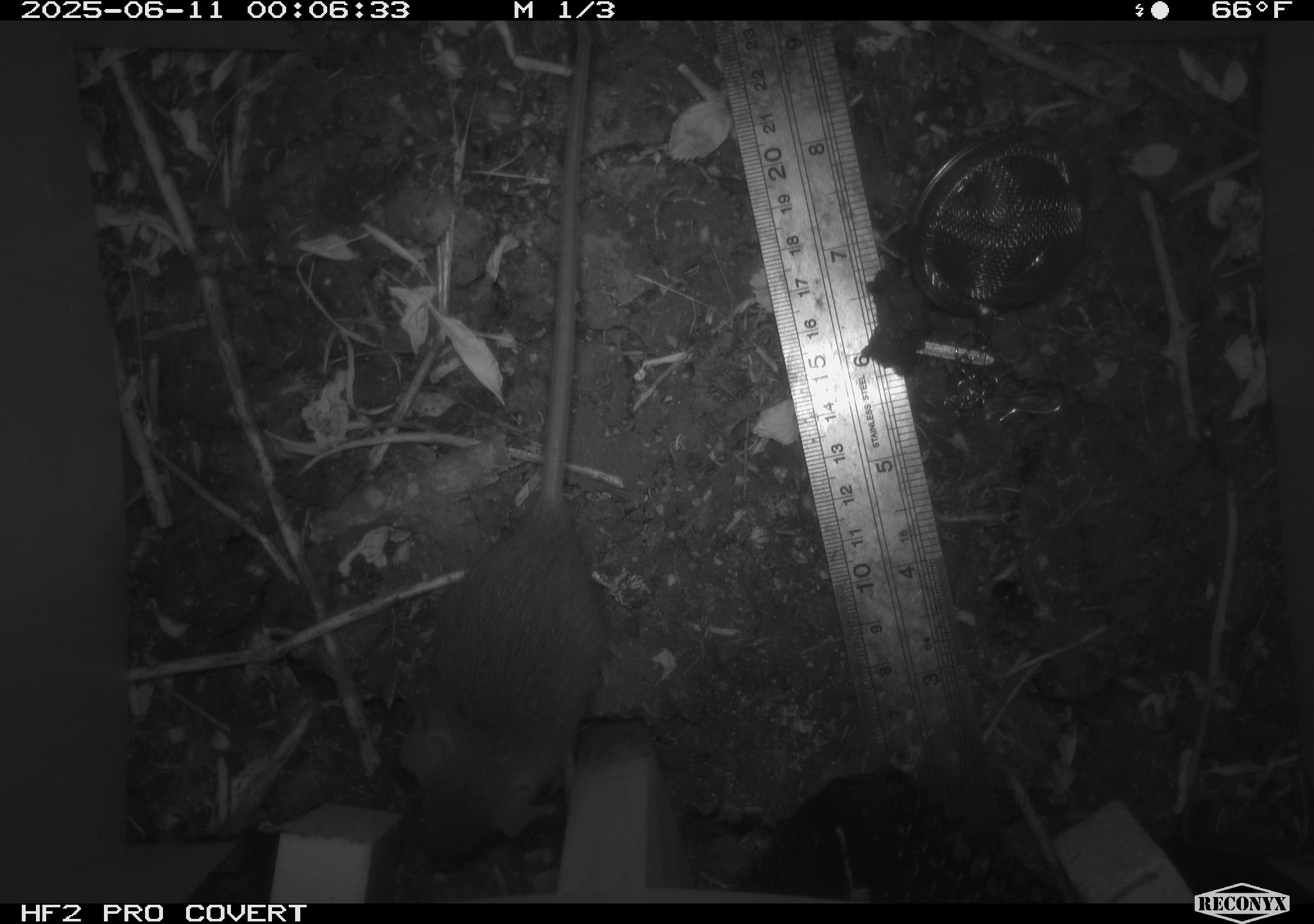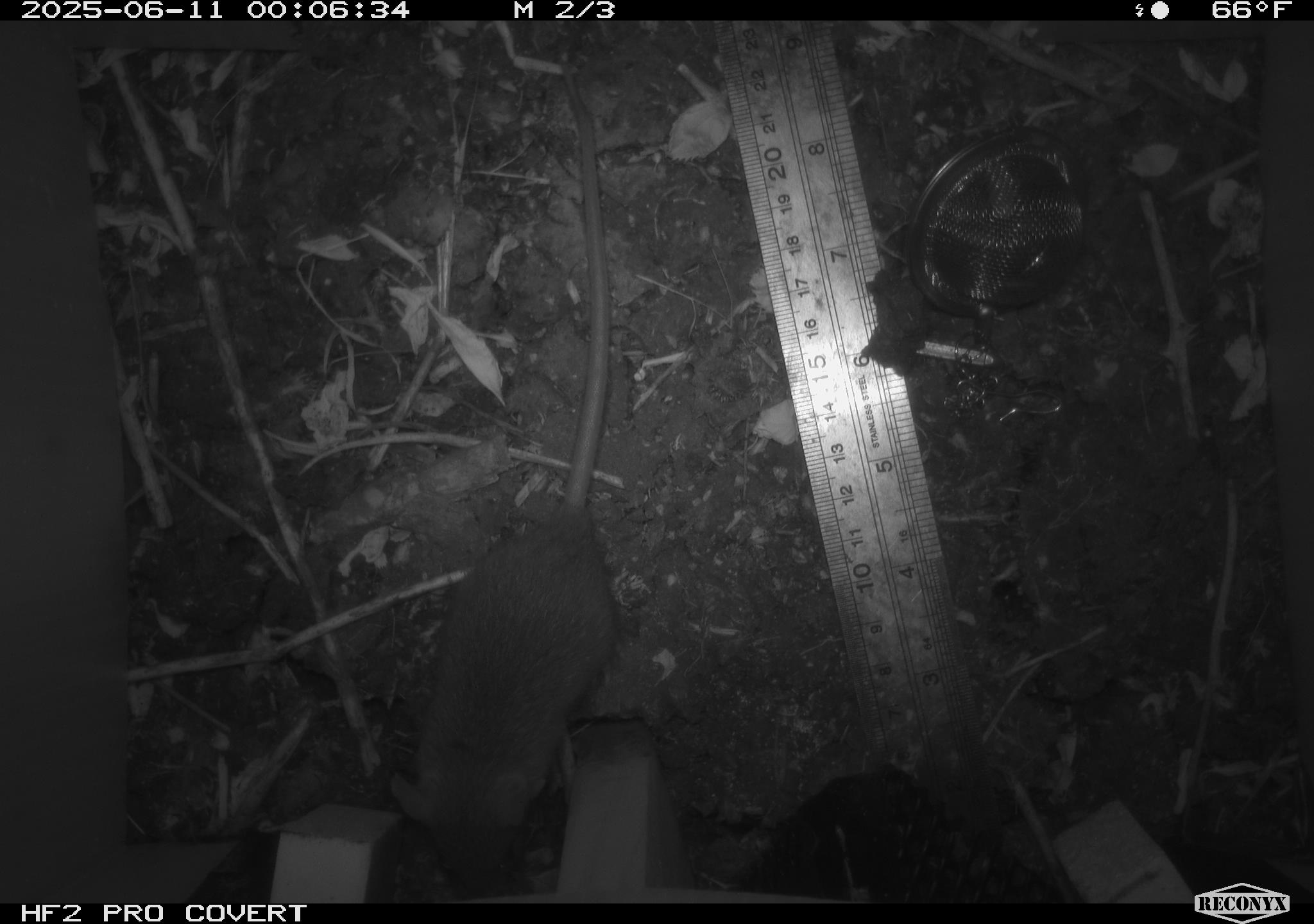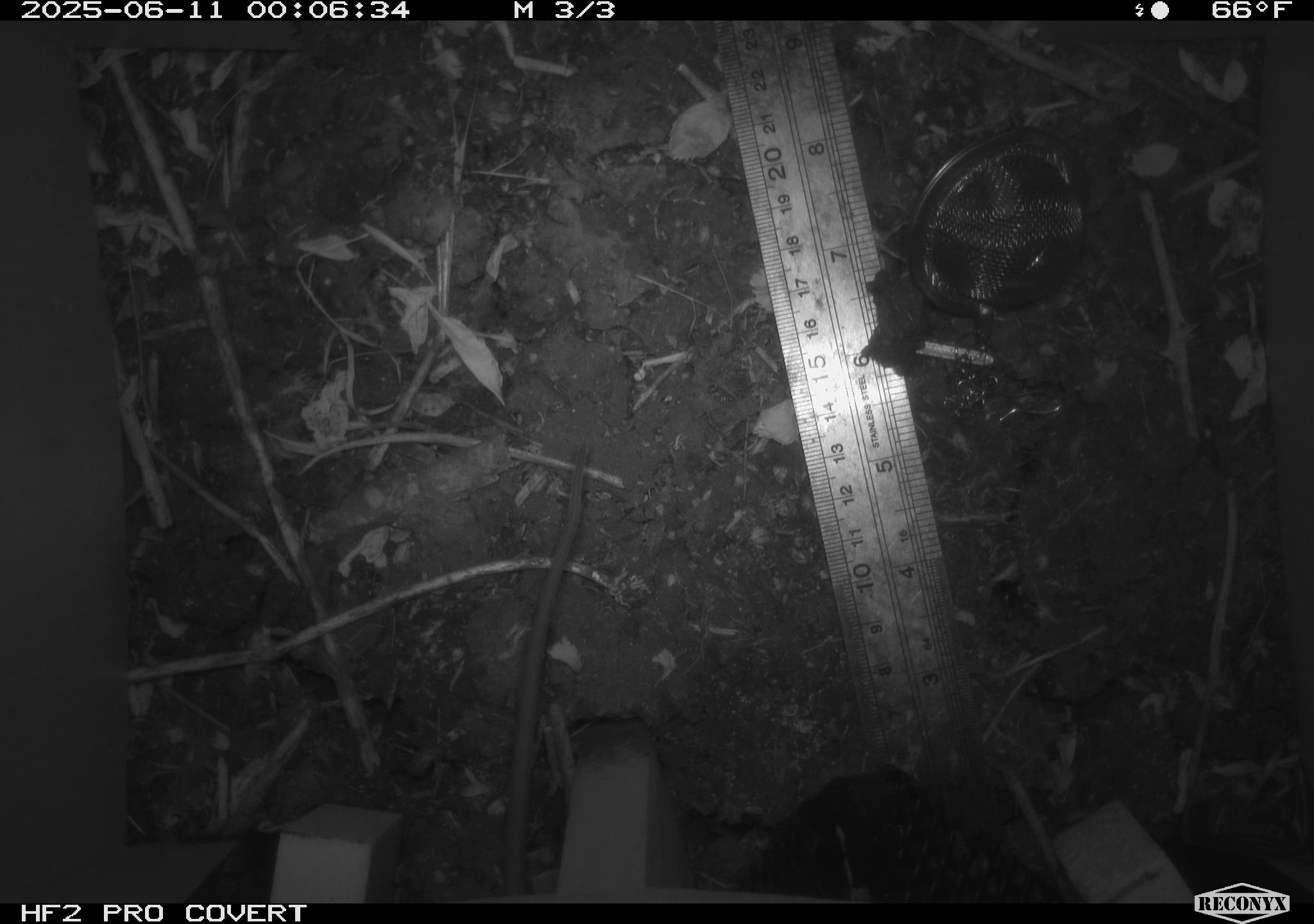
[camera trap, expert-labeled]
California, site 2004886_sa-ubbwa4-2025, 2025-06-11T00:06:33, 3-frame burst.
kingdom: Animalia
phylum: Chordata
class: Mammalia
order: Rodentia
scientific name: Rodentia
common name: rodent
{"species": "rodent (Rodentia)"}